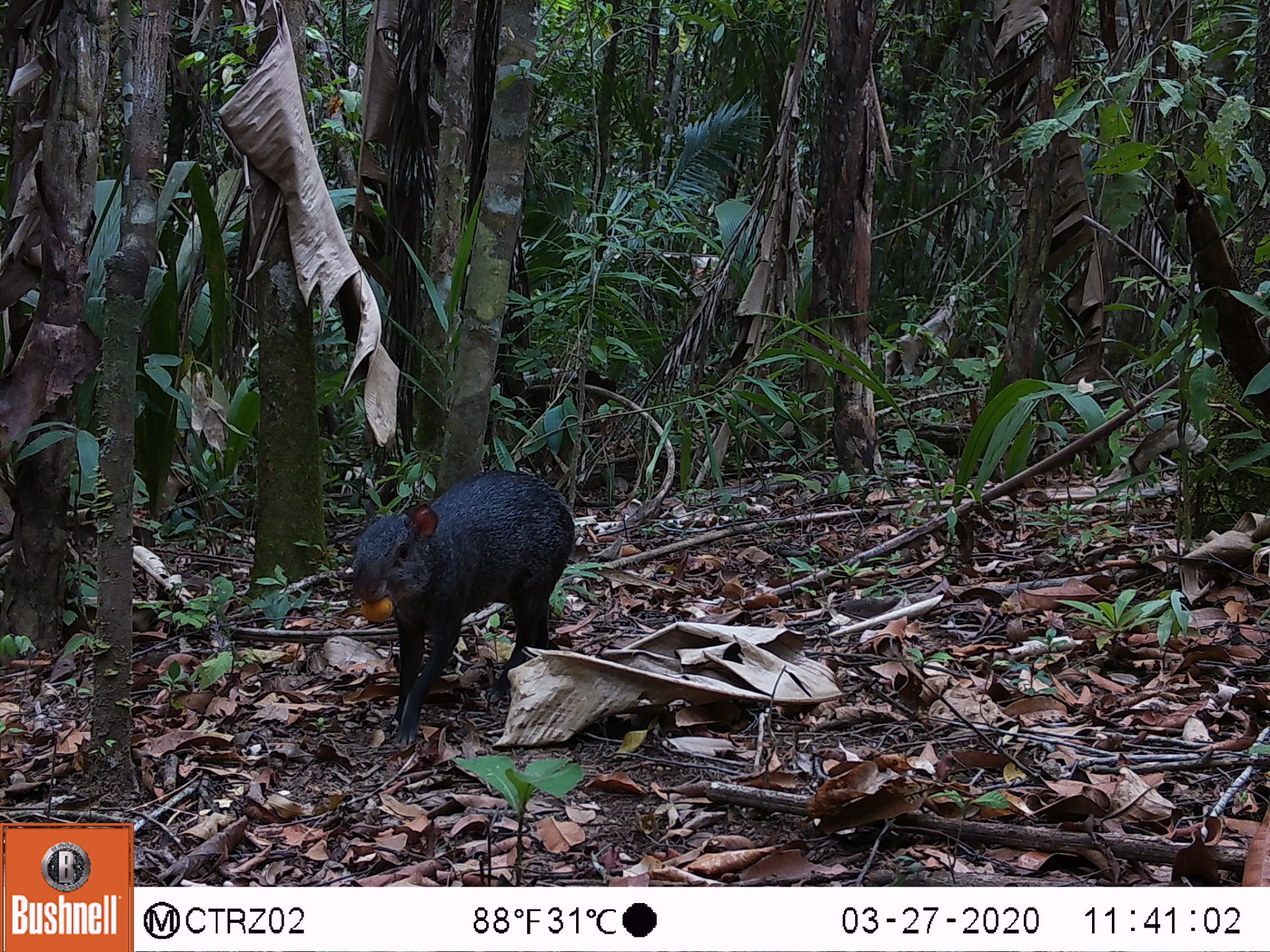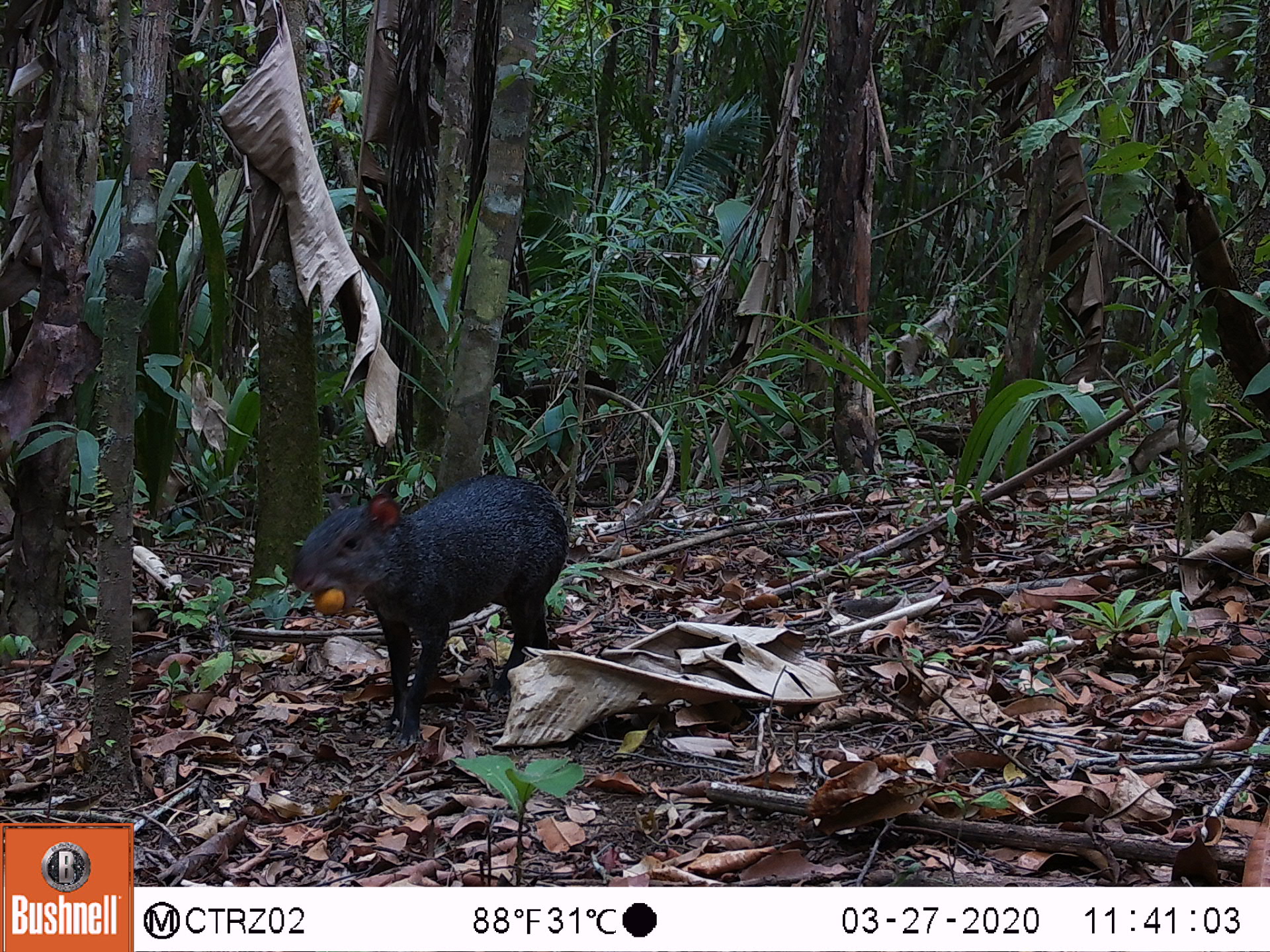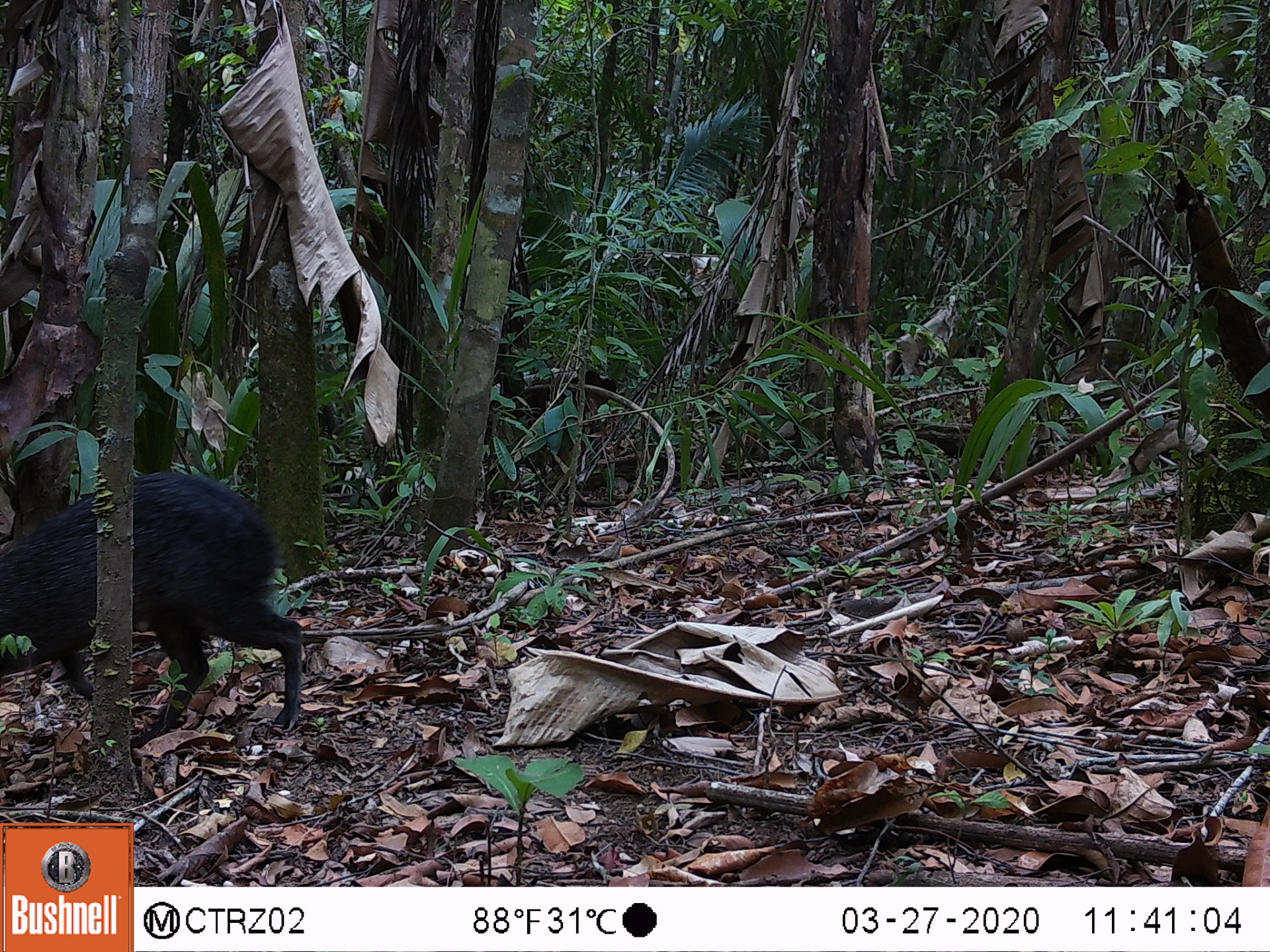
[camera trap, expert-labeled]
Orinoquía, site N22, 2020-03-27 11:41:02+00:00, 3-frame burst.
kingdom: Animalia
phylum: Chordata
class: Mammalia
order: Rodentia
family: Dasyproctidae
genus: Dasyprocta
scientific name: Dasyprocta fuliginosa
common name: black agouti